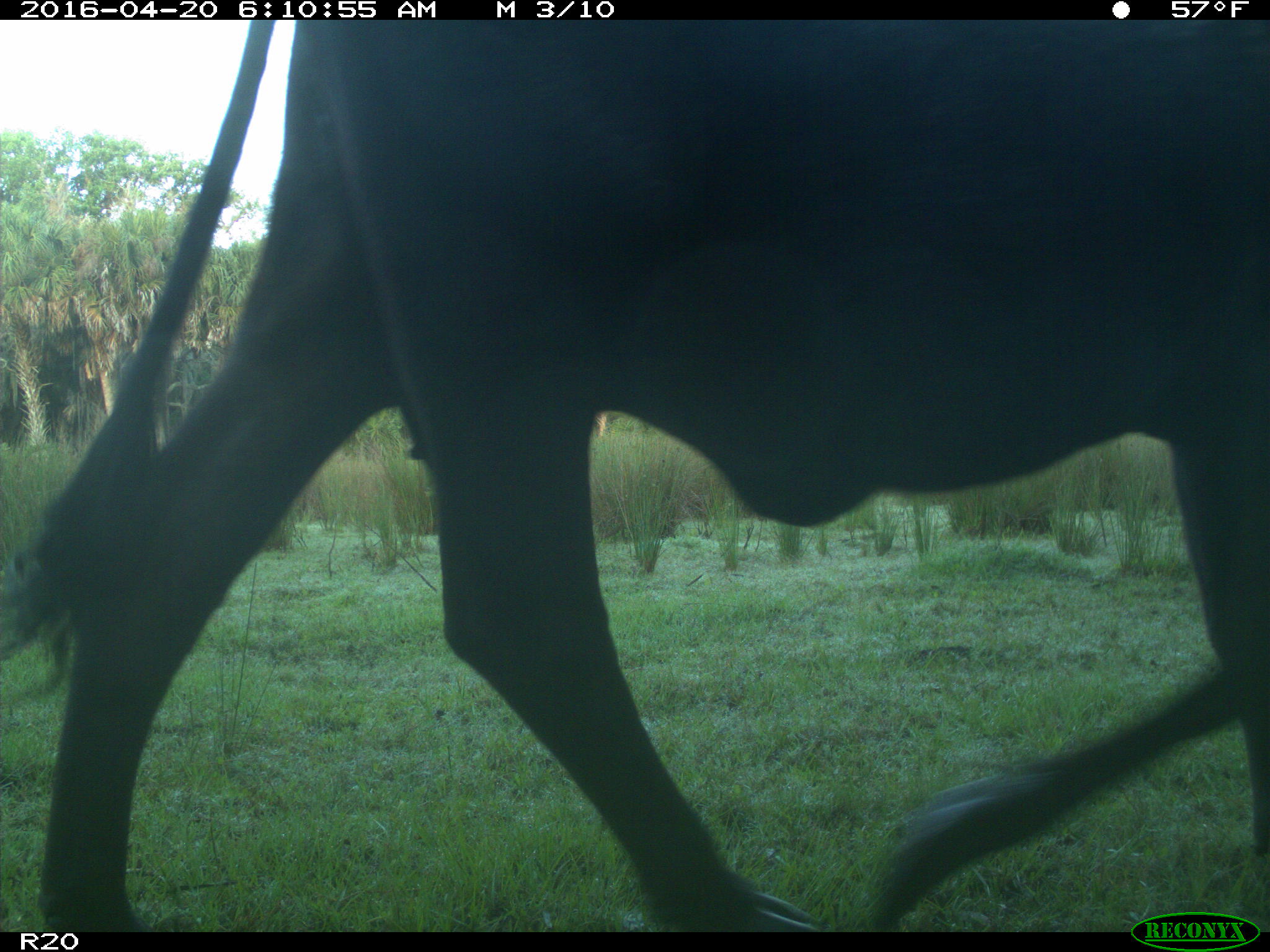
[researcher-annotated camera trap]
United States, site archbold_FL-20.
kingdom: Animalia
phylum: Chordata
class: Mammalia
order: Artiodactyla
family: Bovidae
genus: Bos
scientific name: Bos taurus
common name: domestic cow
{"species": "Bos taurus (domestic cow)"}